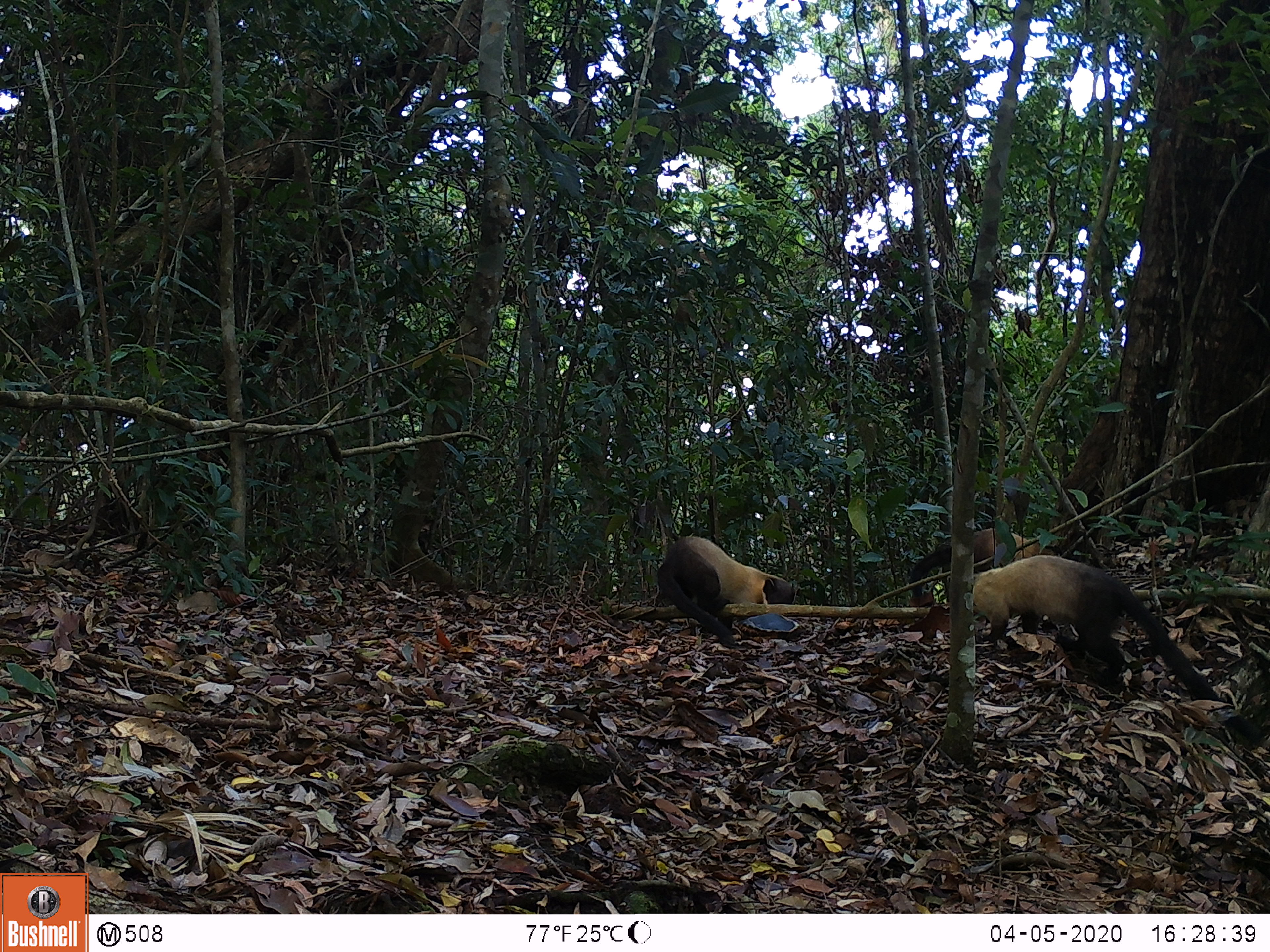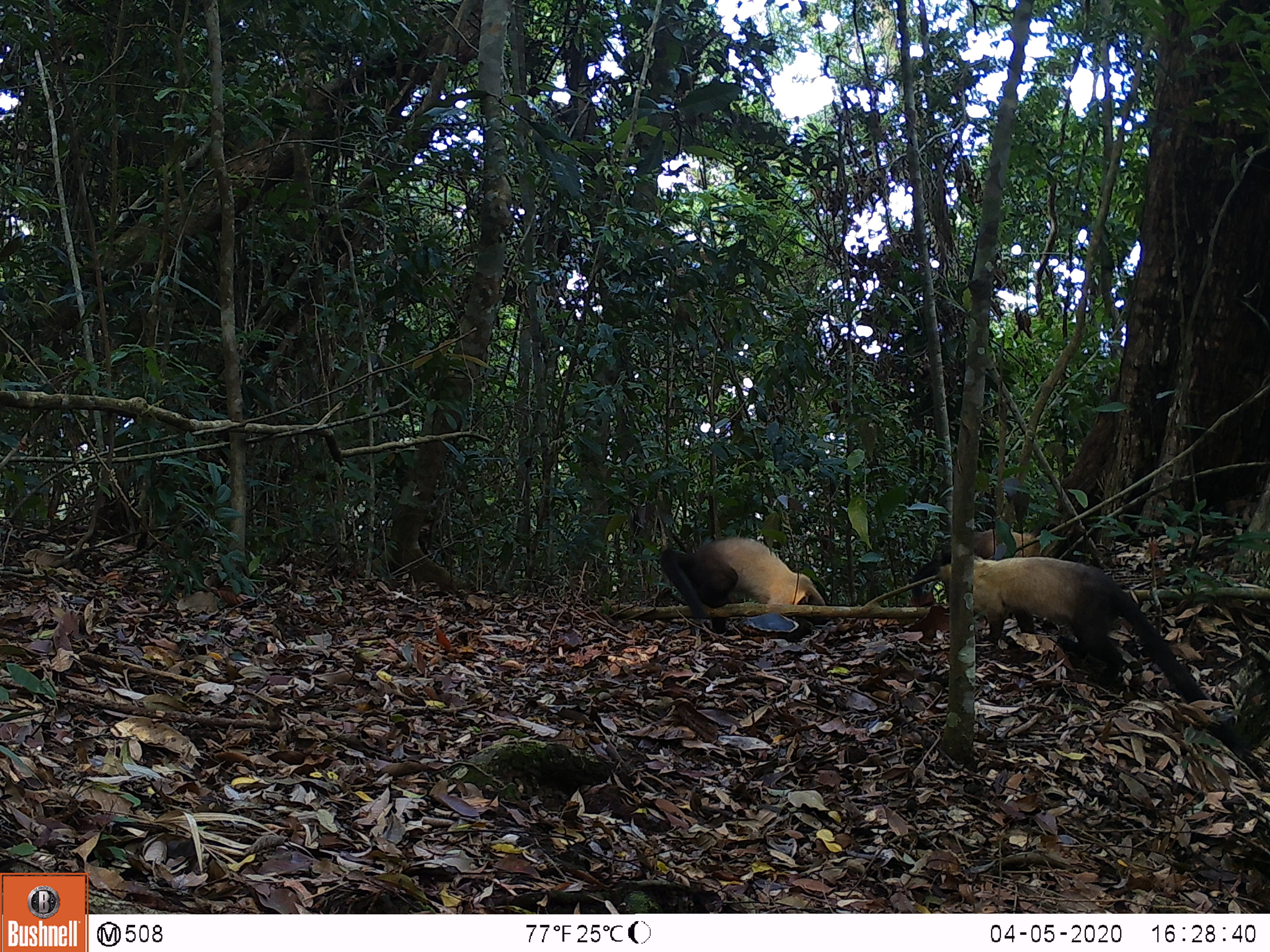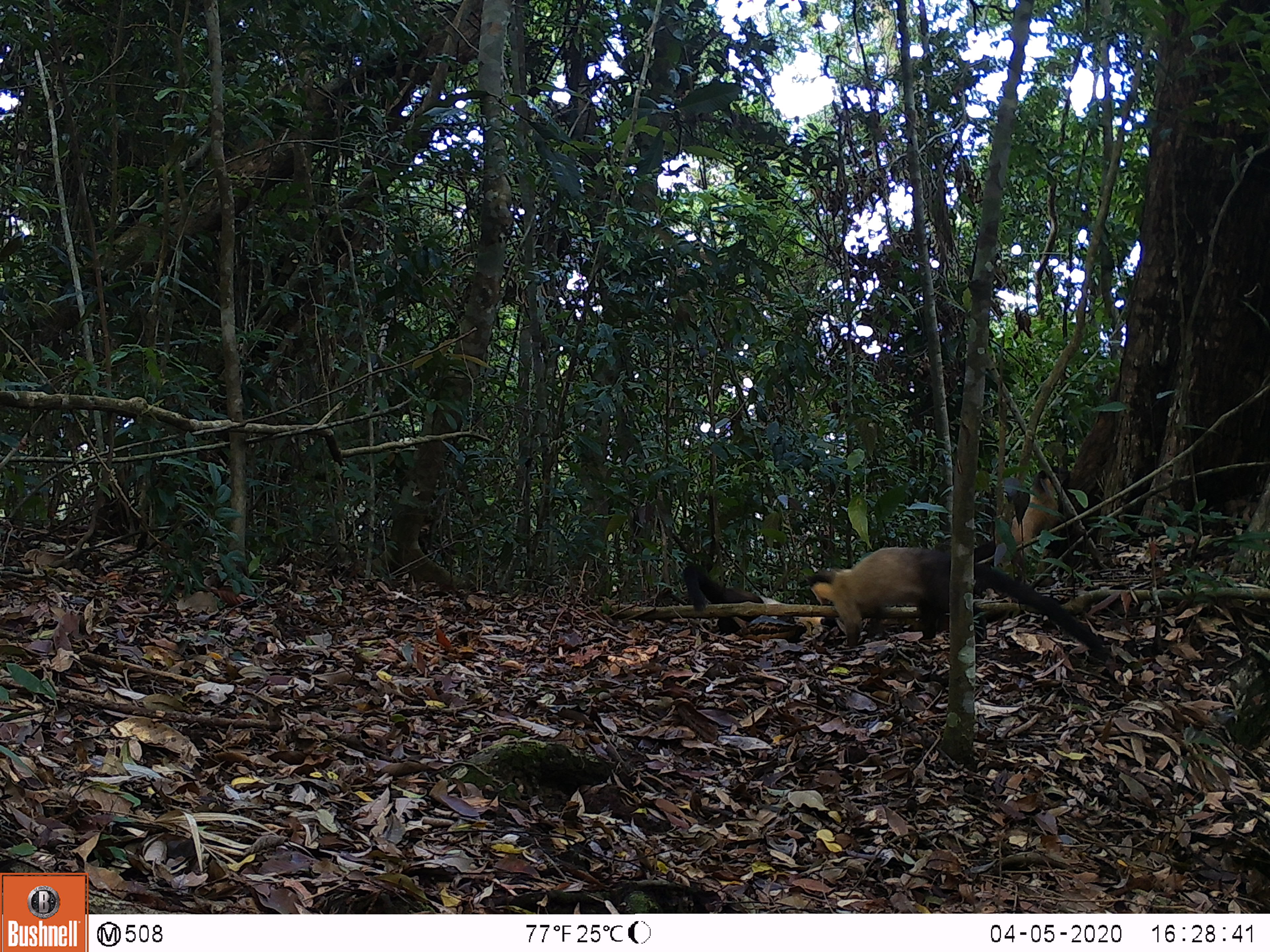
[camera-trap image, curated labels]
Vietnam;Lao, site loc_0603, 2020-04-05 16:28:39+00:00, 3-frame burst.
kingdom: Animalia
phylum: Chordata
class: Mammalia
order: Carnivora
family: Mustelidae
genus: Martes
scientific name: Martes flavigula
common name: yellow-throated marten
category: yellow throated marten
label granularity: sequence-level